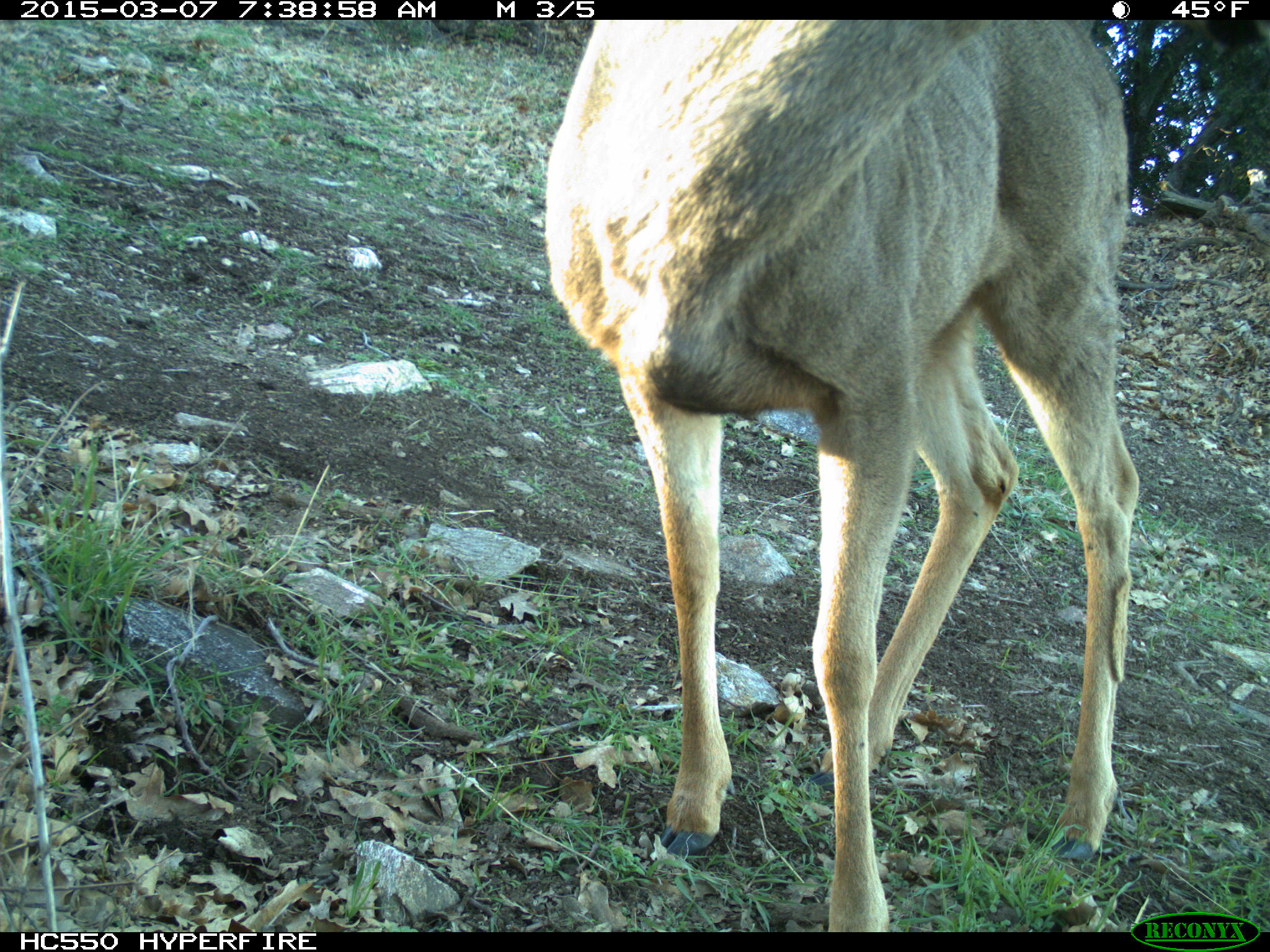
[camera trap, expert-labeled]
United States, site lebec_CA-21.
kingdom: Animalia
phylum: Chordata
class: Mammalia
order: Artiodactyla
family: Cervidae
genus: Odocoileus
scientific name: Odocoileus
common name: deer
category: unidentified deer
Unidentified deer (deer) (Odocoileus).